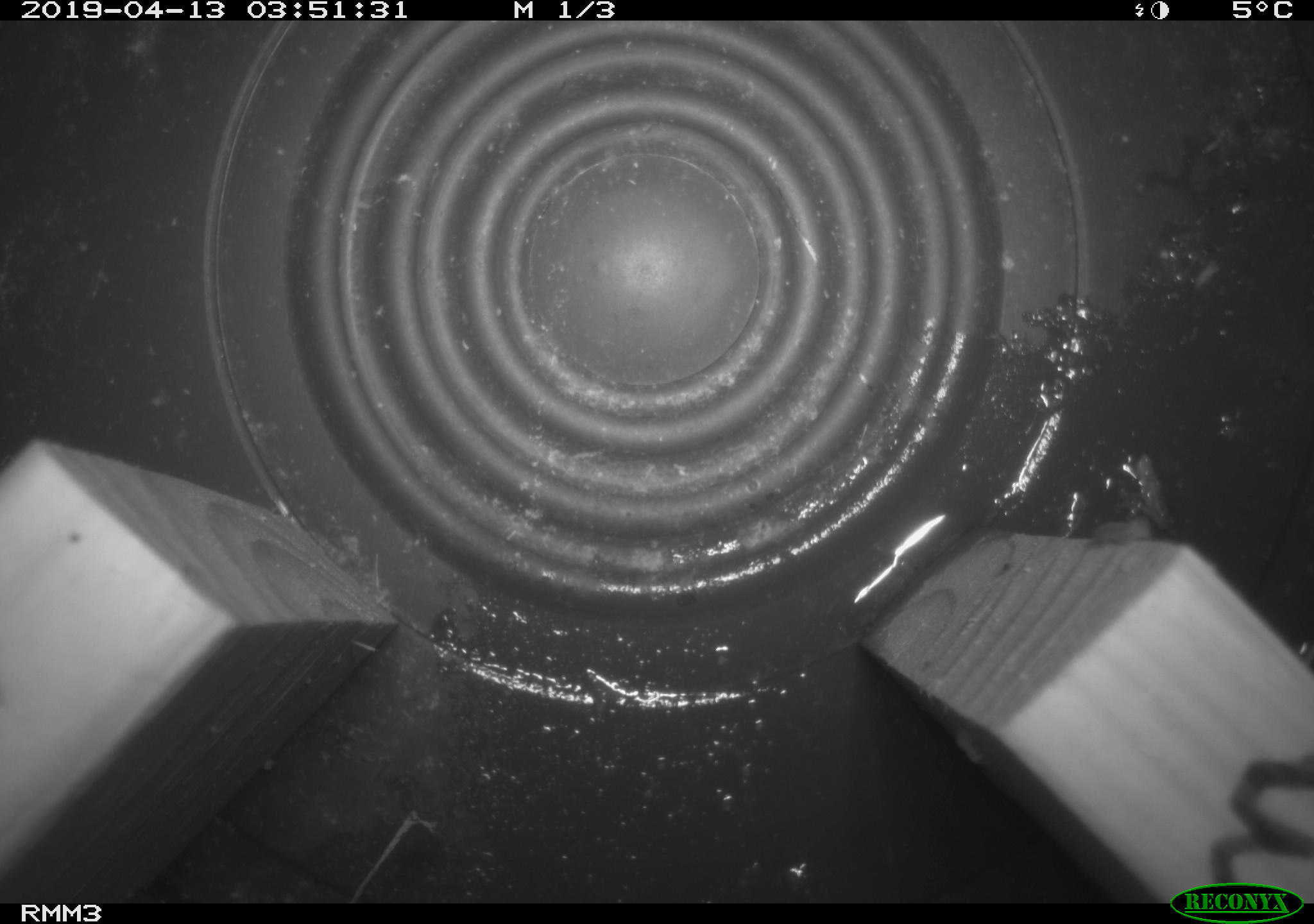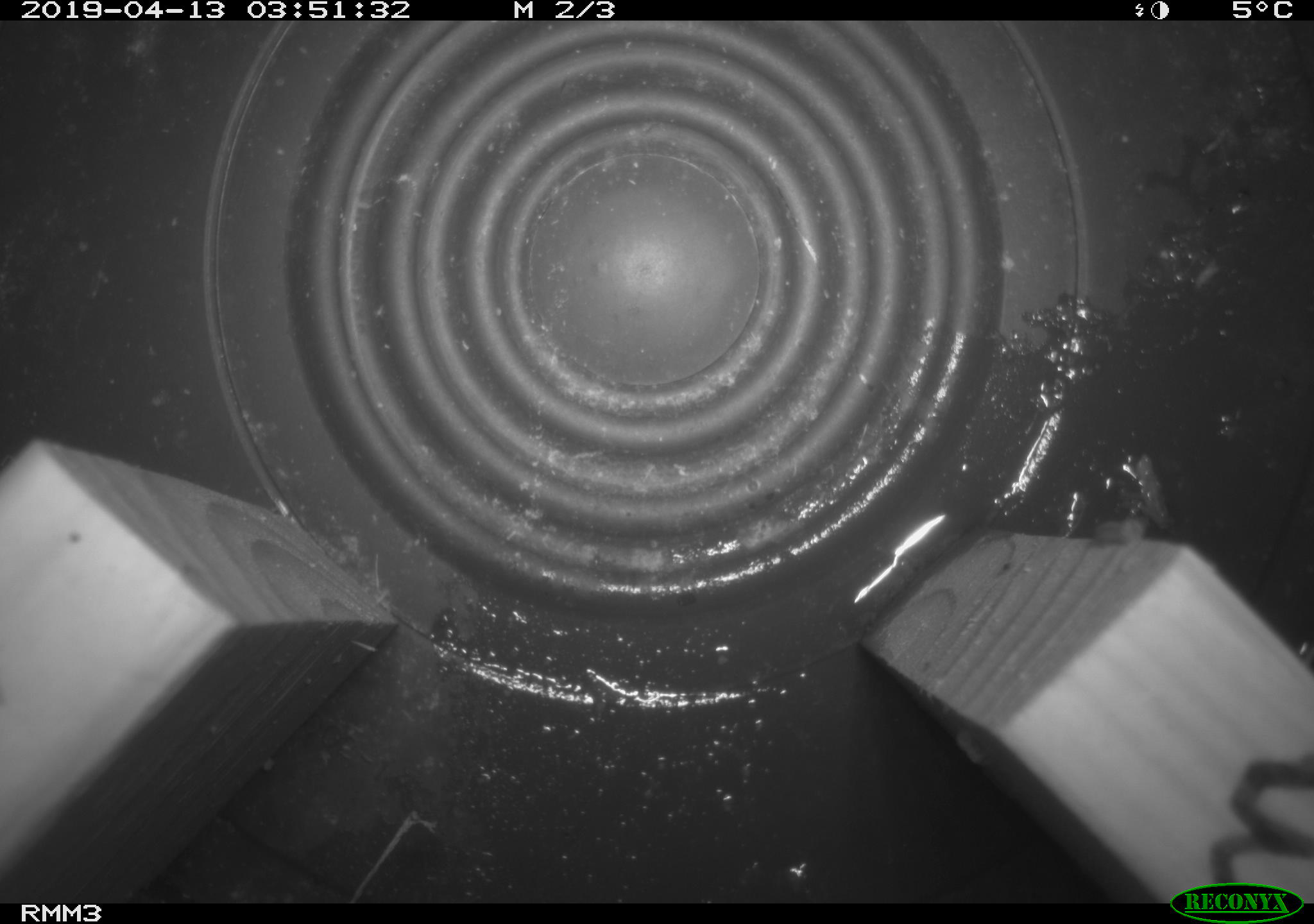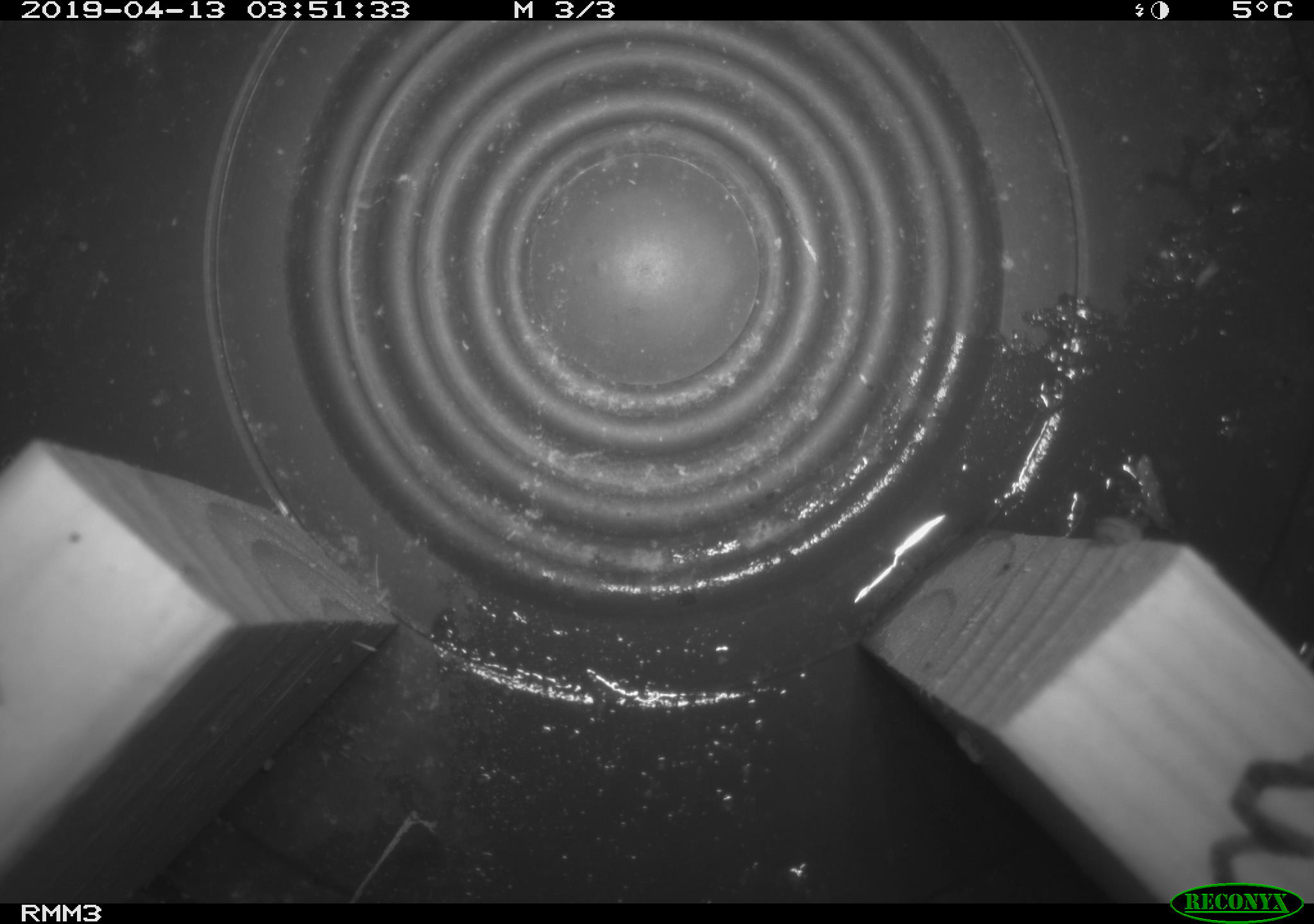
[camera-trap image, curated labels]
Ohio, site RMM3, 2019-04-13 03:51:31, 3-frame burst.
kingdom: Animalia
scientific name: Animalia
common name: animal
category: invertebrate